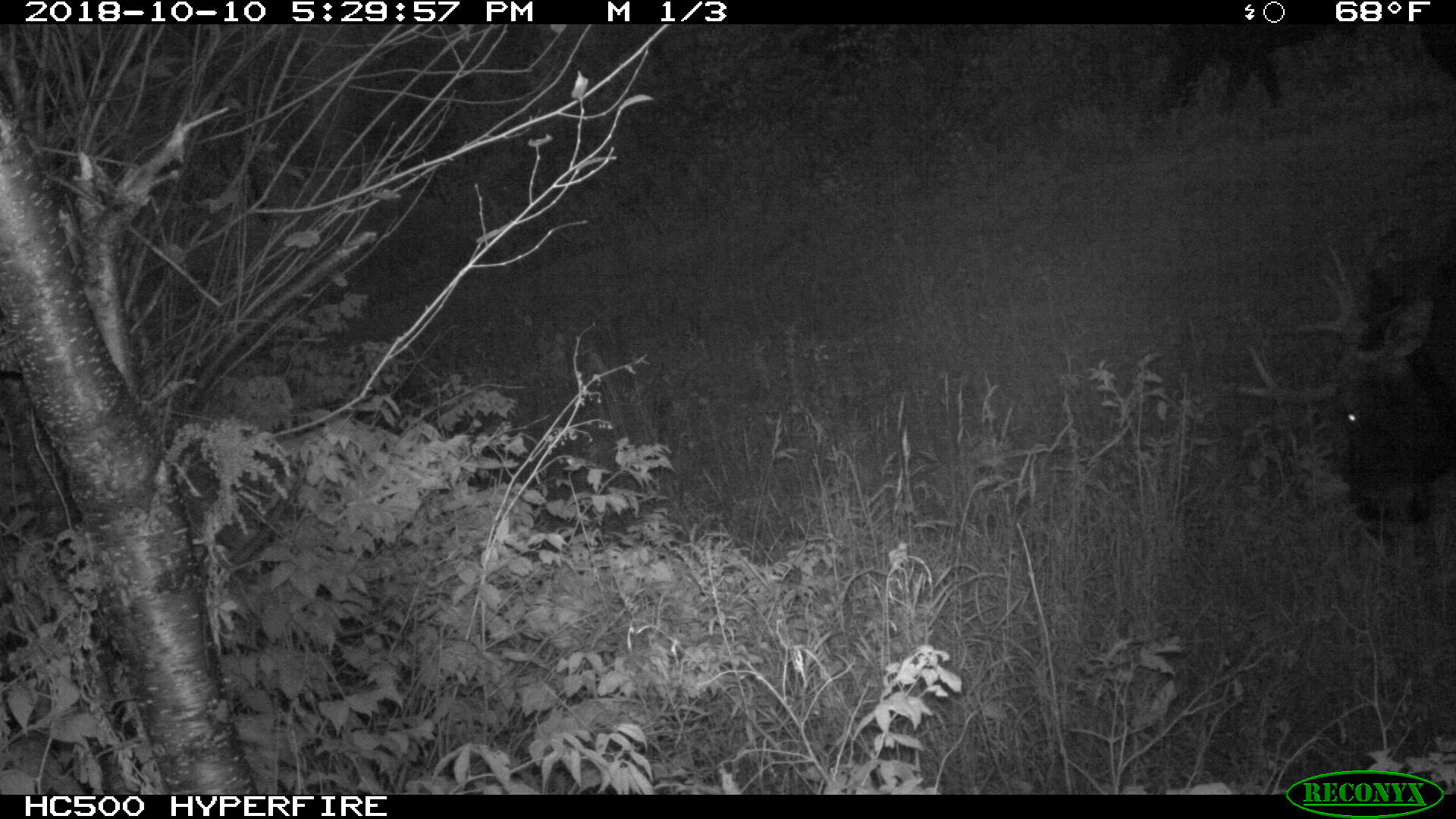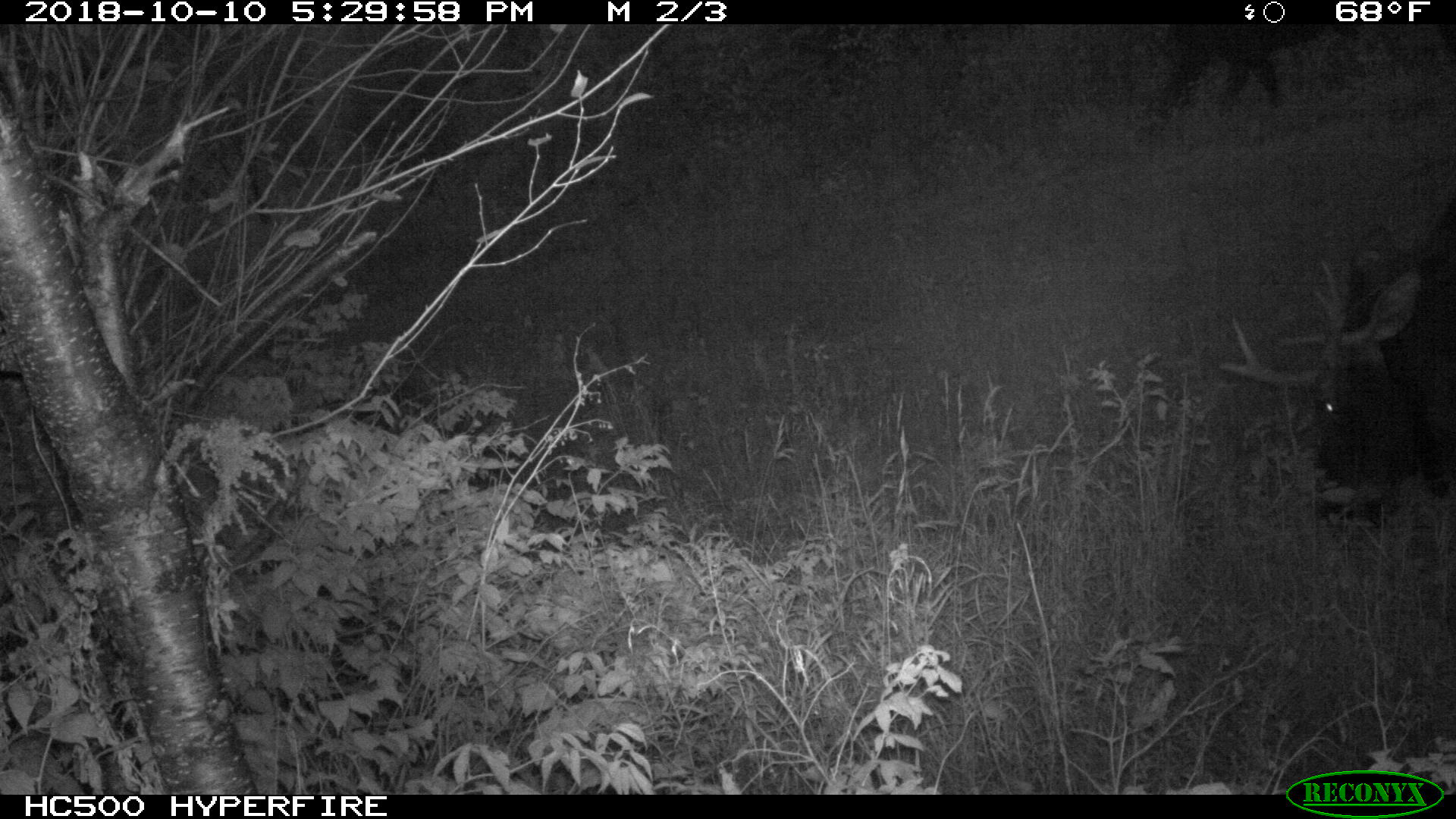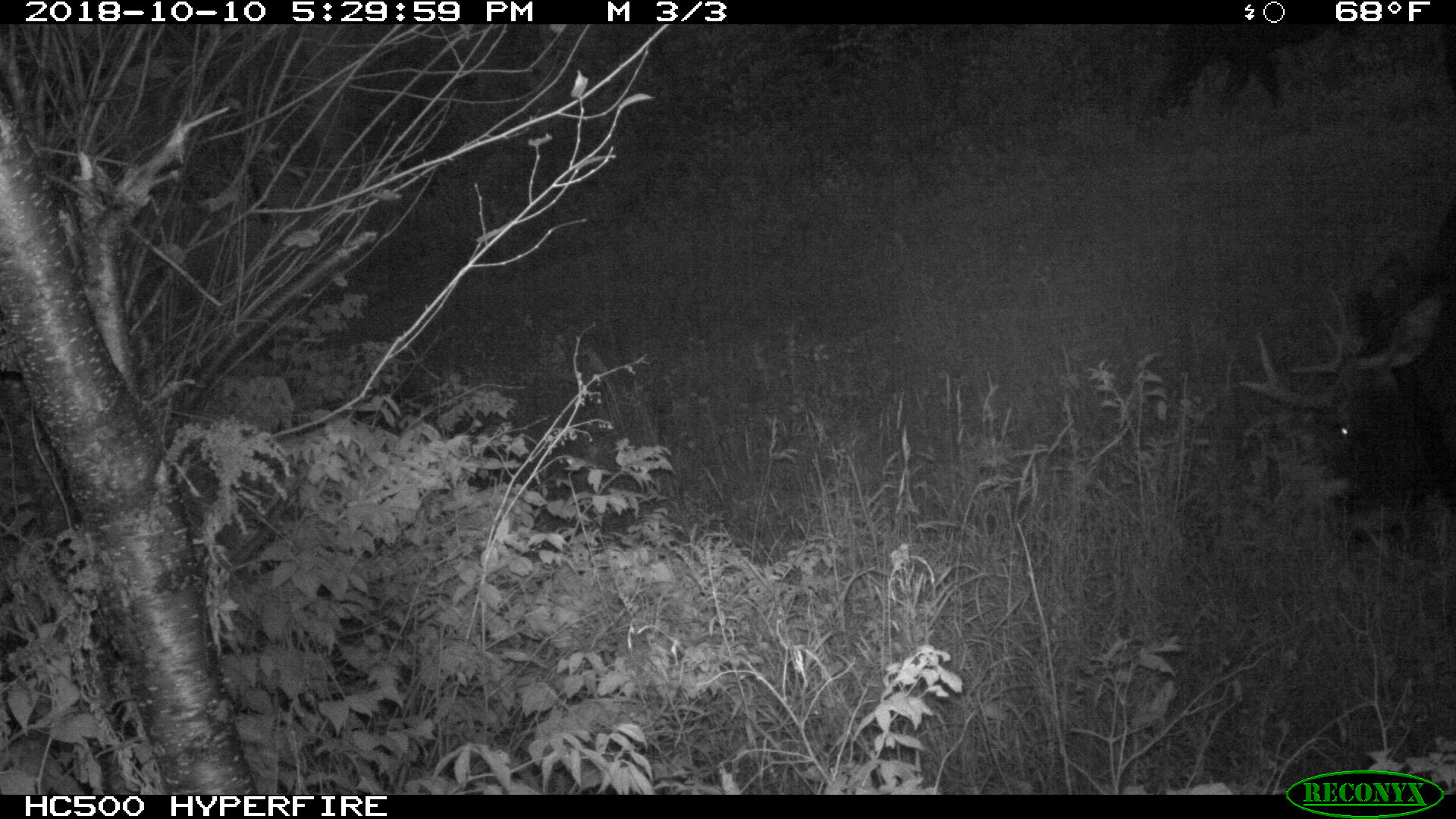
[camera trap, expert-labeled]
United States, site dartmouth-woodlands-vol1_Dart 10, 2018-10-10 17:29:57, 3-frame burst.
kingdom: Animalia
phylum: Chordata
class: Mammalia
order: Artiodactyla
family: Cervidae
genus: Alces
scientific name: Alces alces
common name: moose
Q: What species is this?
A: Moose (Alces alces).